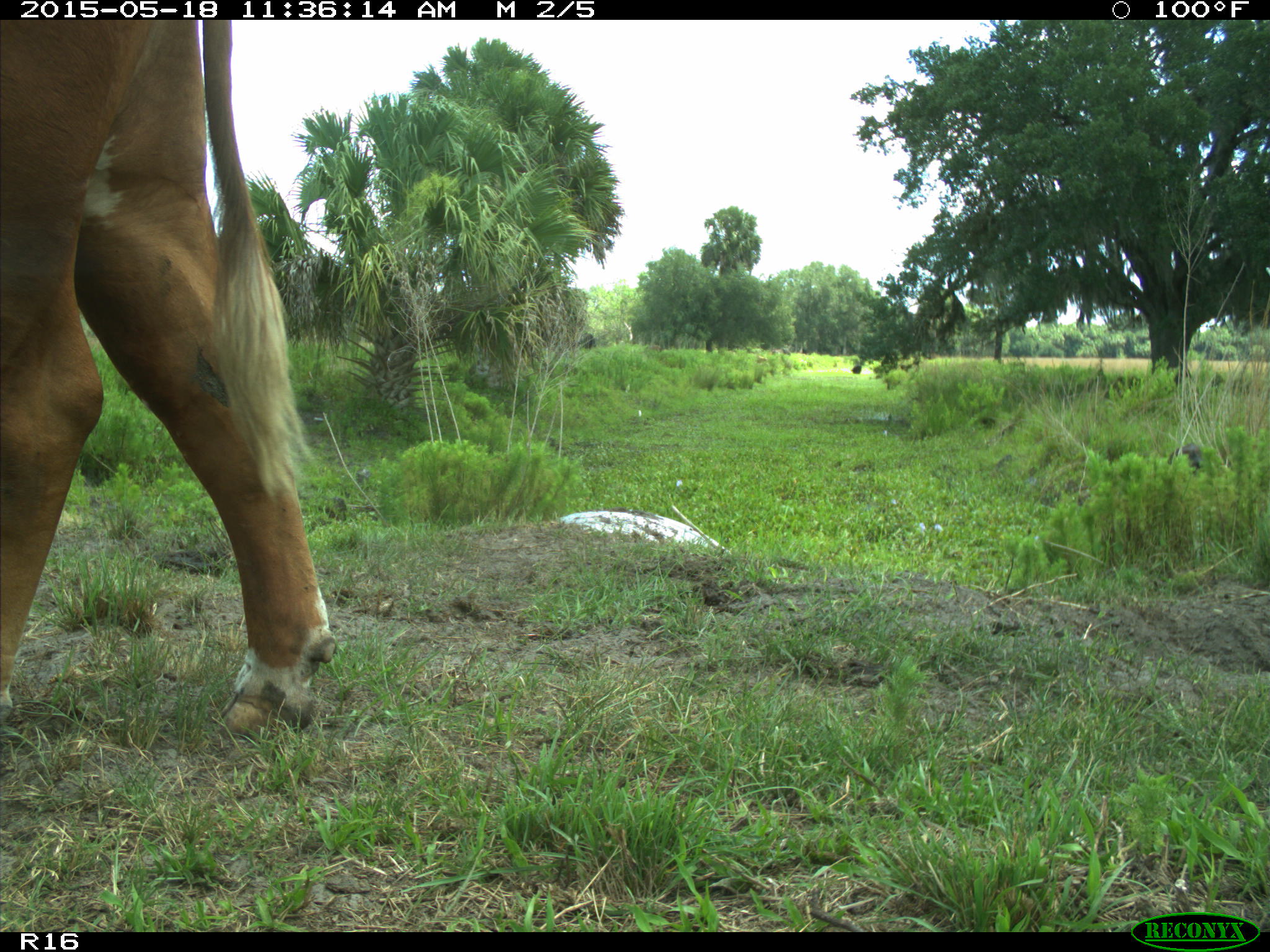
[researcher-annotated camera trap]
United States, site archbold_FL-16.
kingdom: Animalia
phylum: Chordata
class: Mammalia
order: Artiodactyla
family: Bovidae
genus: Bos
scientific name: Bos taurus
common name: domestic cow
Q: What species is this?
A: Bos taurus (domestic cow).